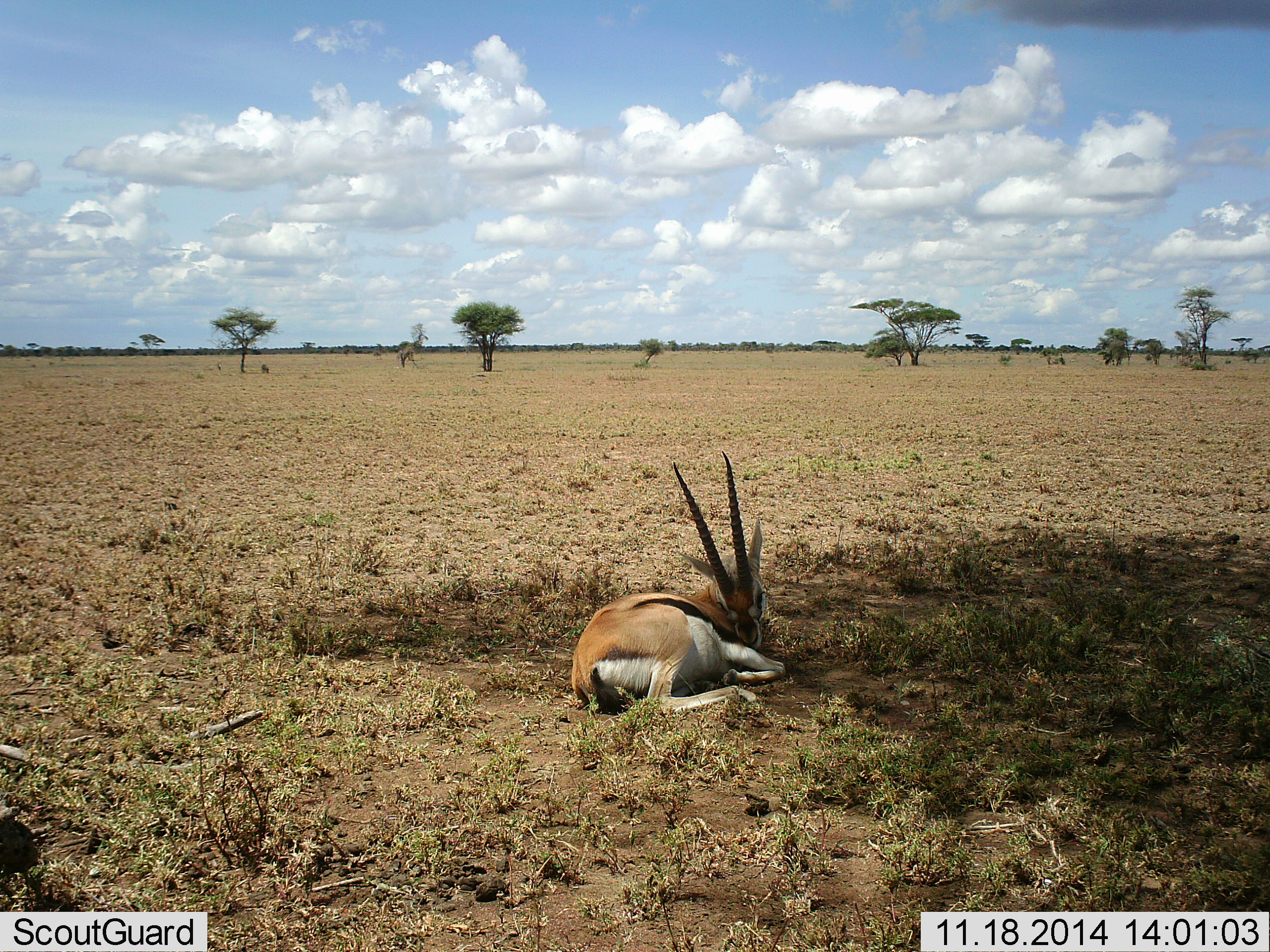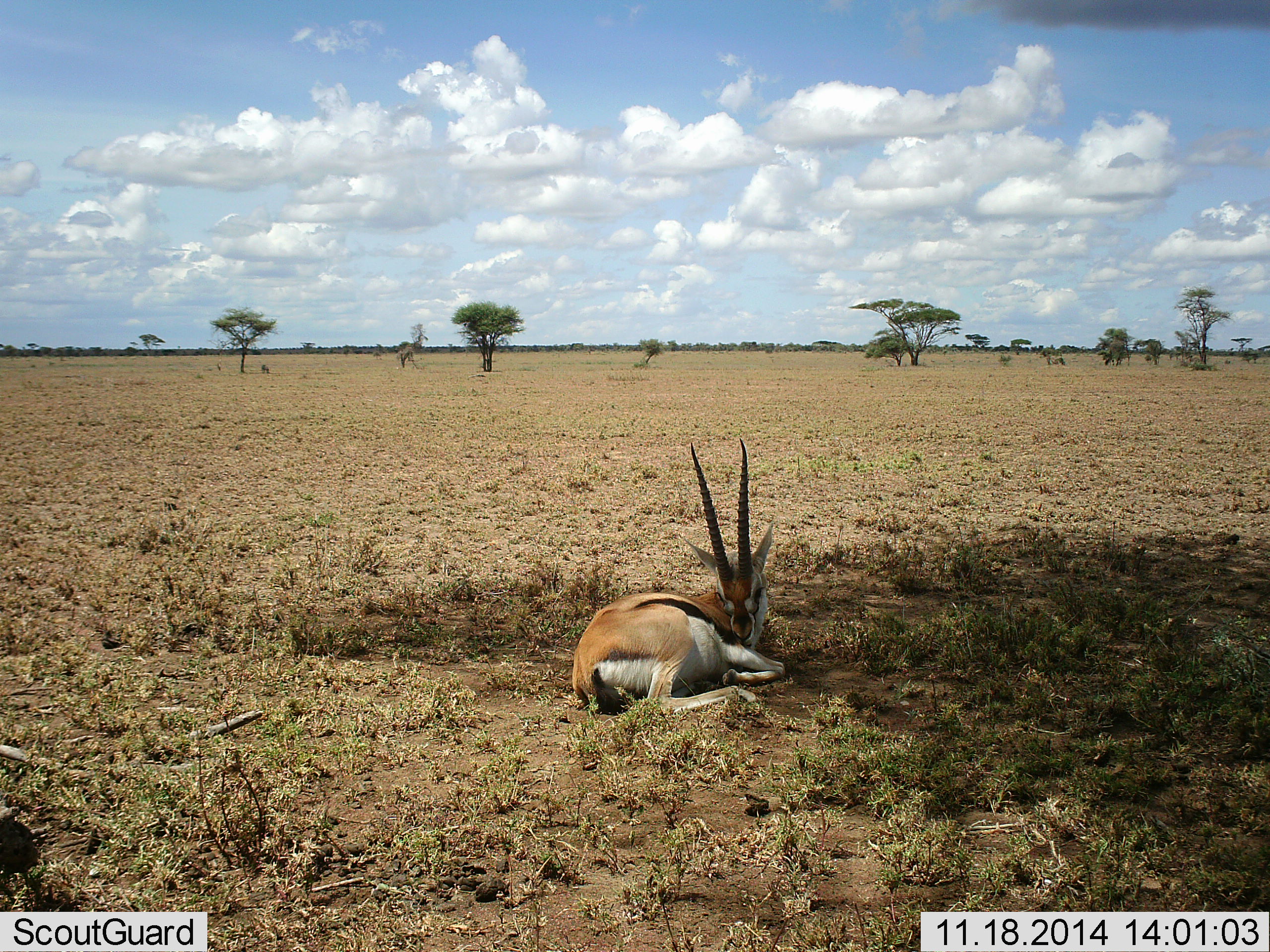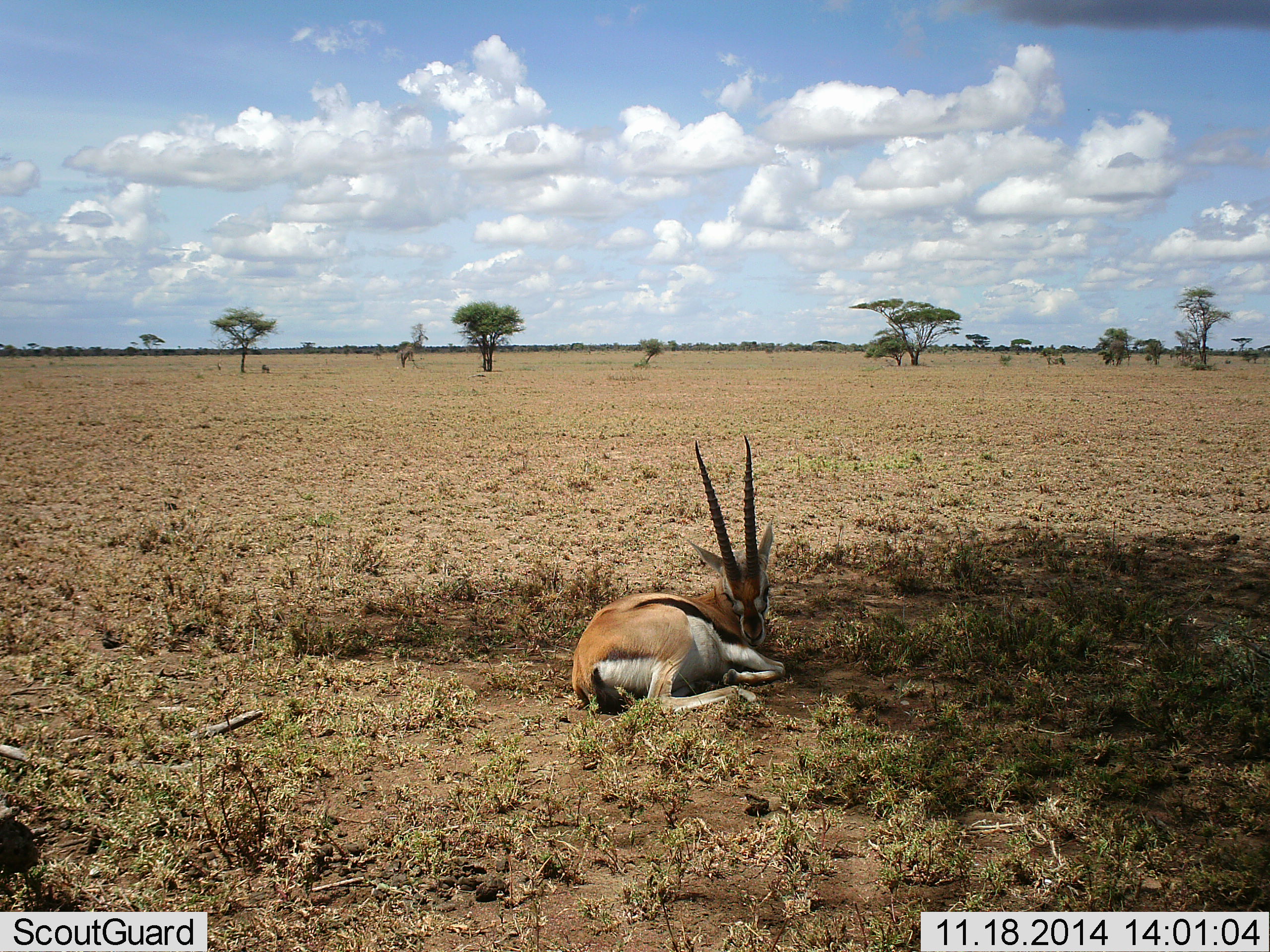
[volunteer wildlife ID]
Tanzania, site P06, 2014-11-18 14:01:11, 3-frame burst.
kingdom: Animalia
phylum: Chordata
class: Mammalia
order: Artiodactyla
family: Bovidae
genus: Eudorcas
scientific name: Eudorcas thomsonii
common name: thomson's gazelle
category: gazellethomsons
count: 1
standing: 10%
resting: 100%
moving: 0%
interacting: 0%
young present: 0%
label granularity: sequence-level